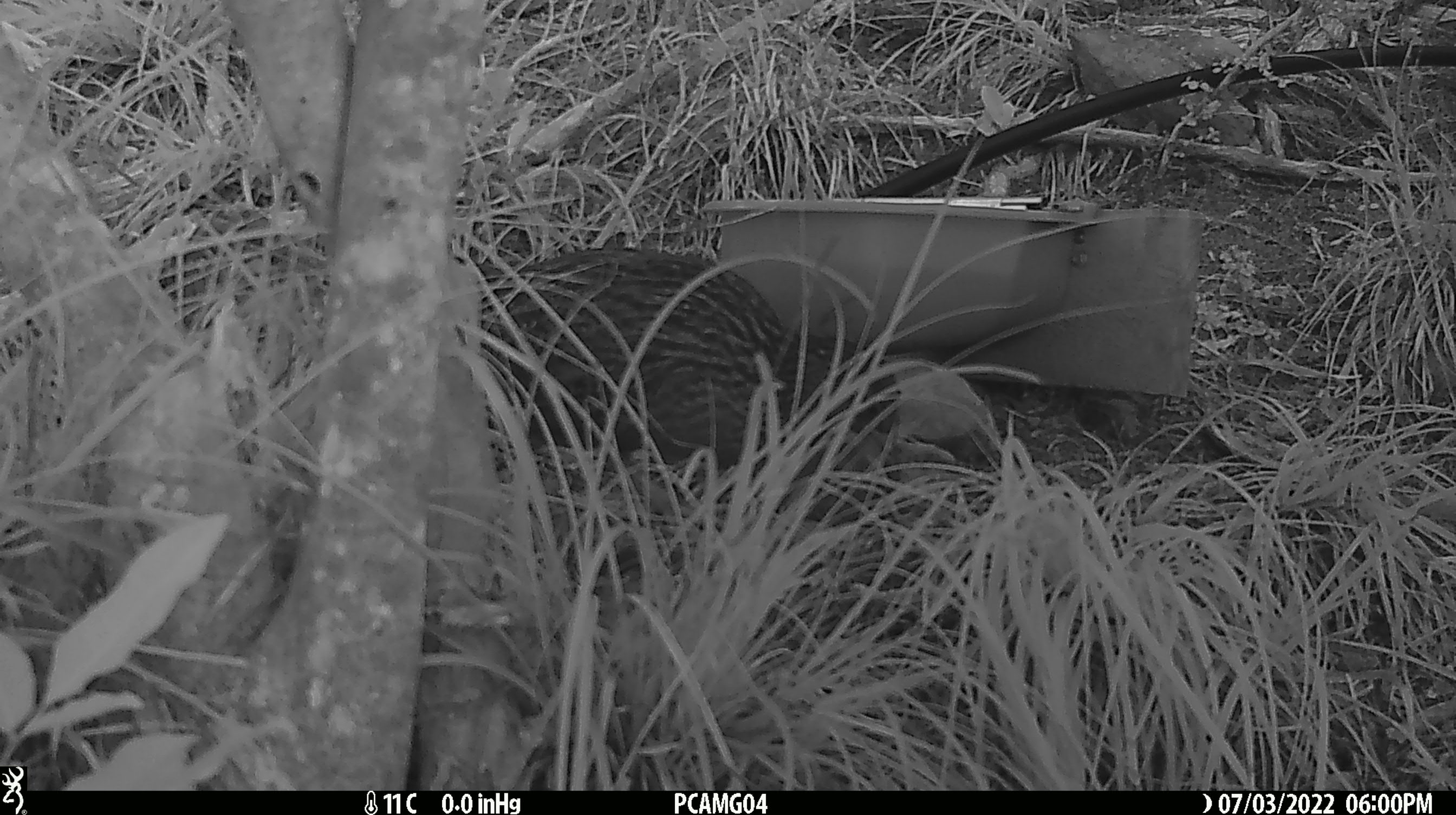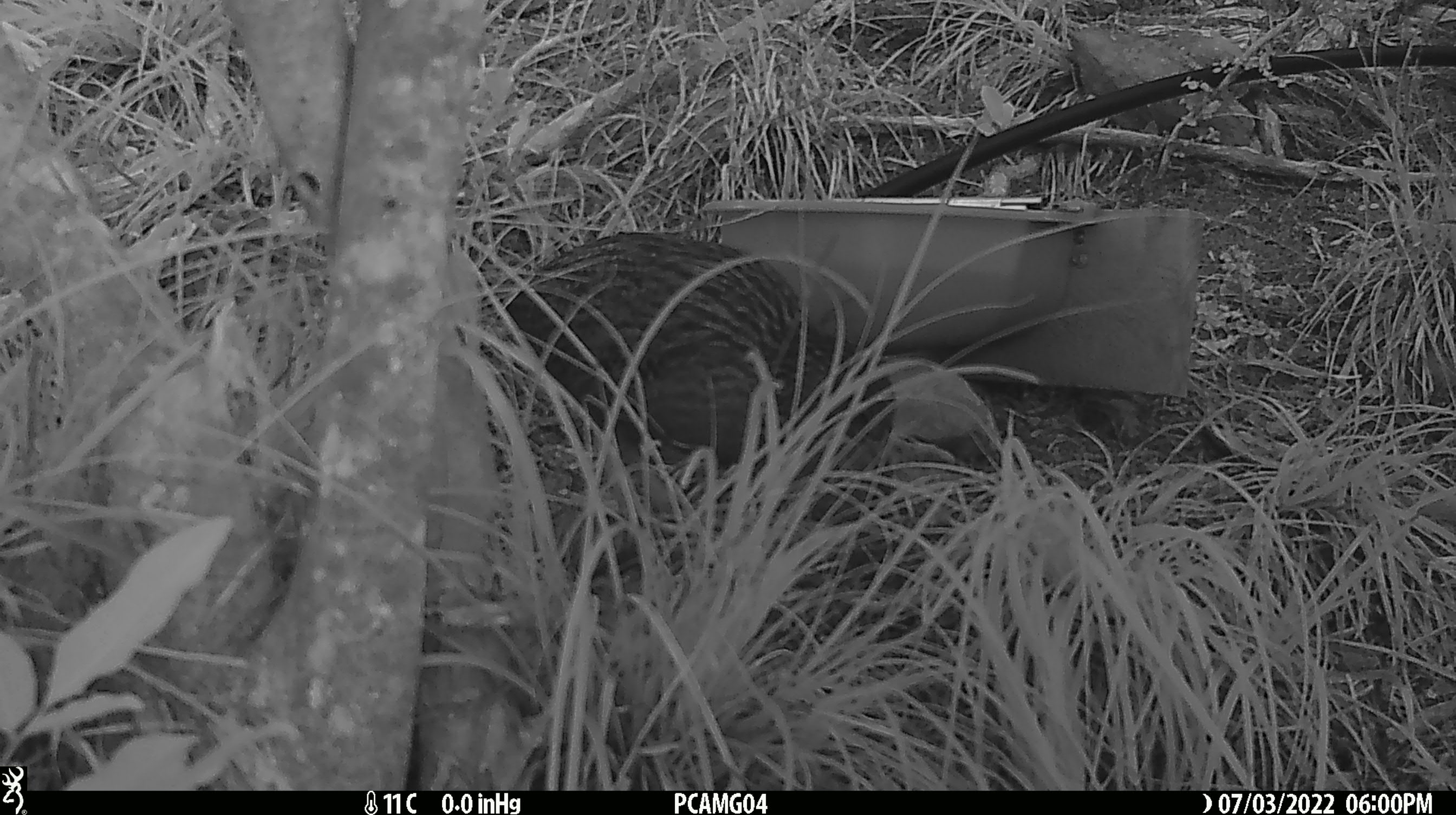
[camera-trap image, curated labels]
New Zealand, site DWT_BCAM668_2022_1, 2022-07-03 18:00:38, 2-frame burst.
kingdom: Animalia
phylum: Chordata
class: Aves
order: Gruiformes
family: Rallidae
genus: Gallirallus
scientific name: Gallirallus australis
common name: weka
Weka (Gallirallus australis).